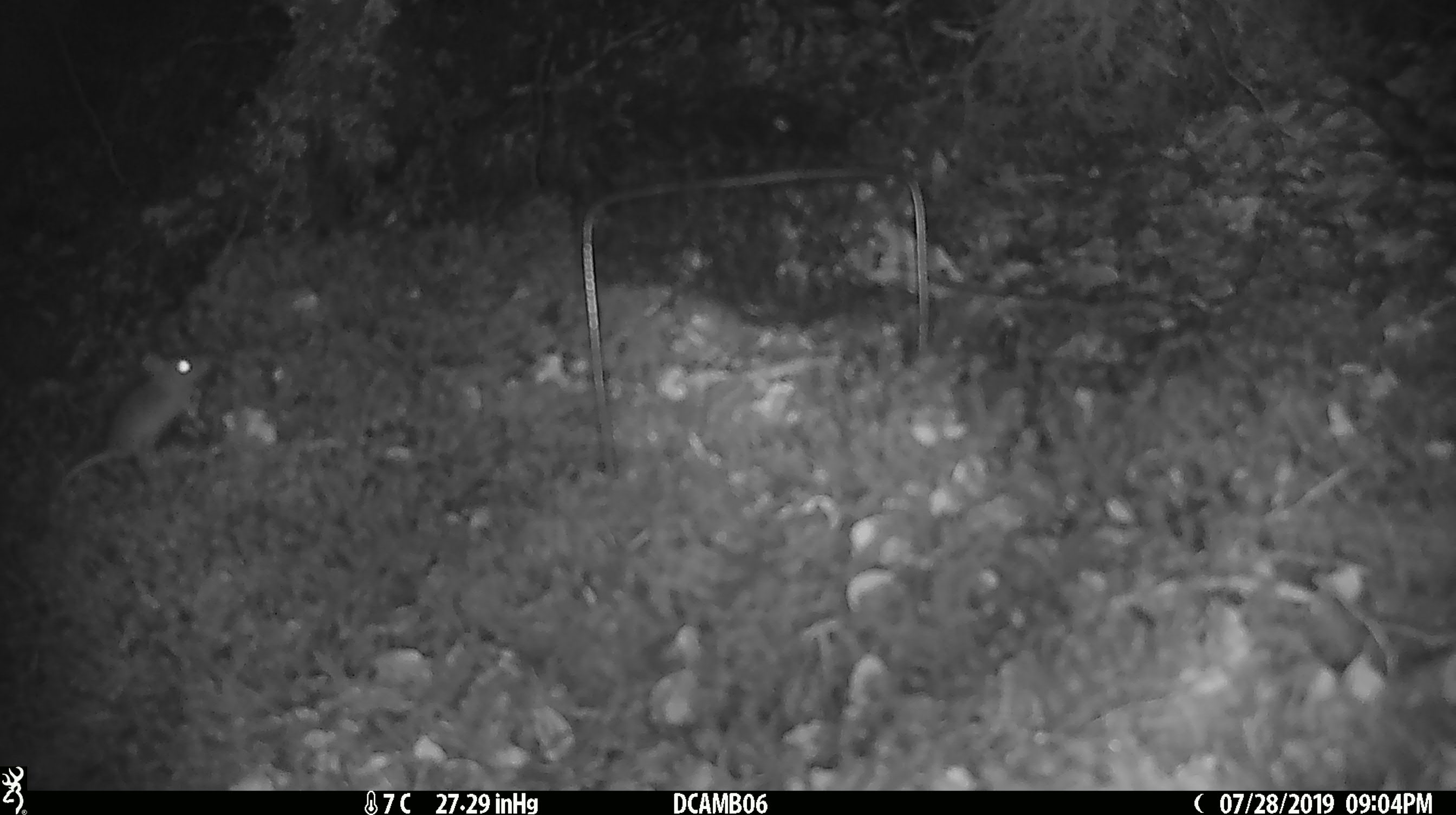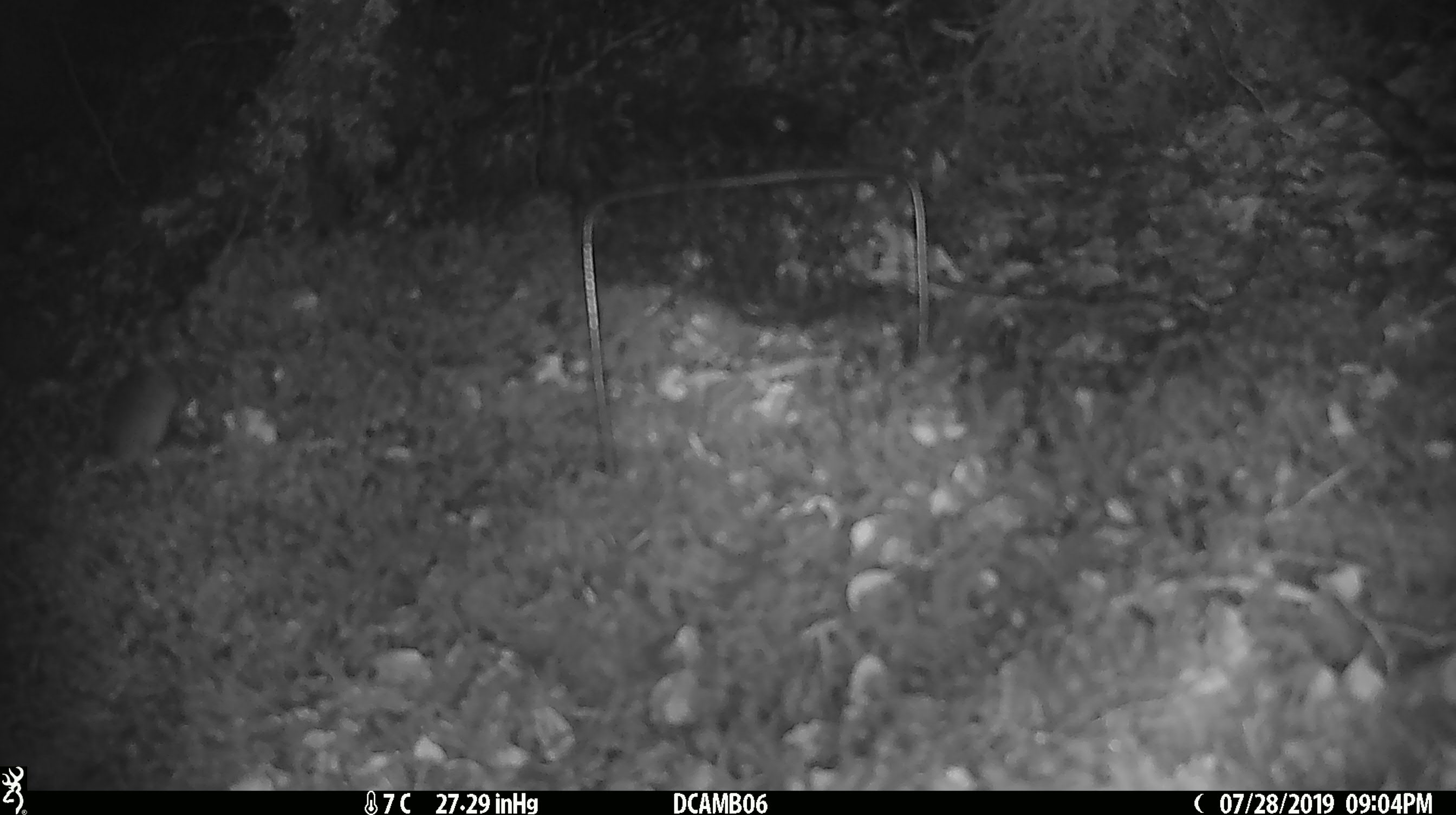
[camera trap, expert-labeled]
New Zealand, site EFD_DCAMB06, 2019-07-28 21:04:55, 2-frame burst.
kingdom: Animalia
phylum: Chordata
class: Mammalia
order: Rodentia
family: Muridae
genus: Mus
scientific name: Mus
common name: mouse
Mouse (Mus).